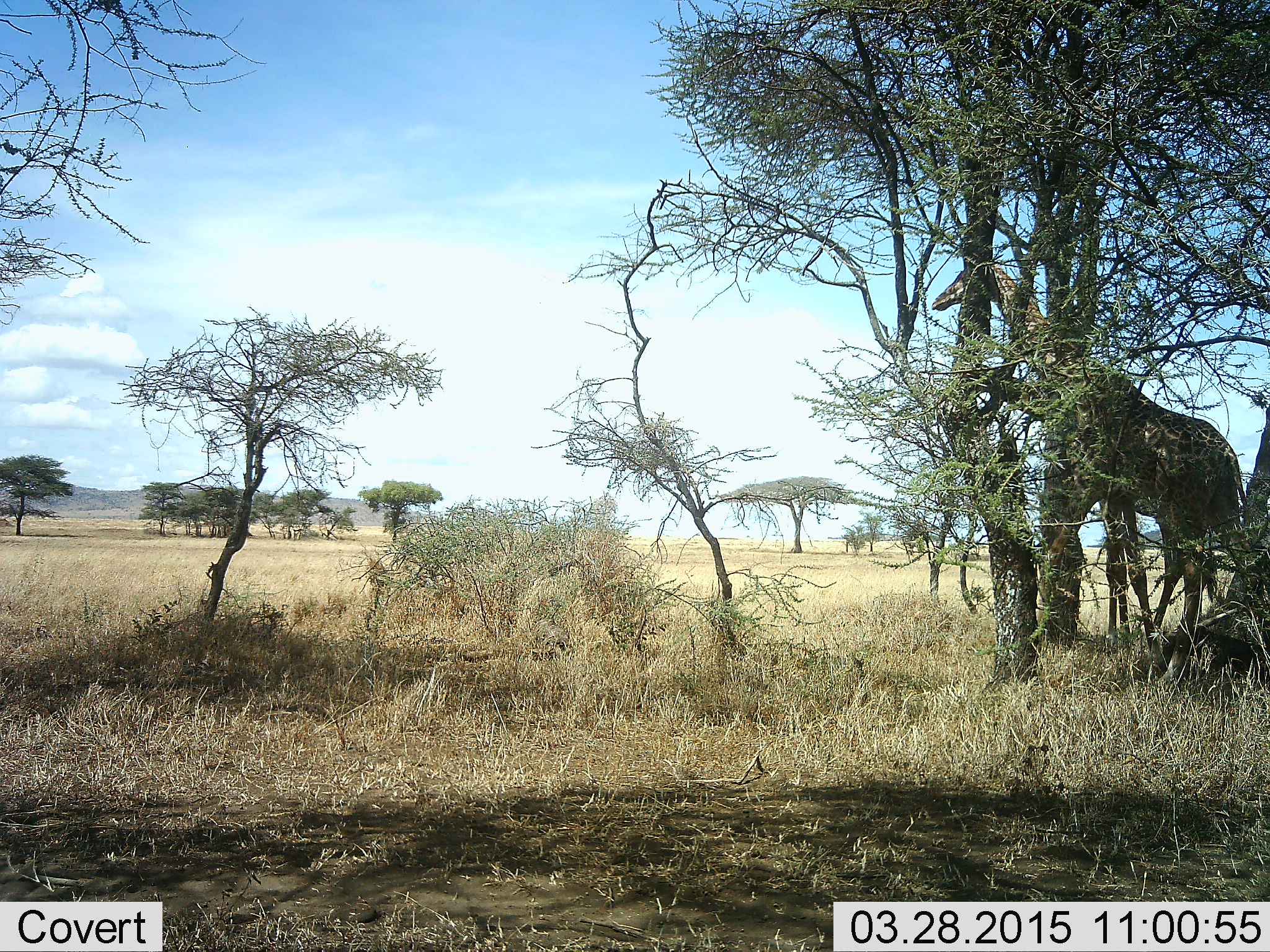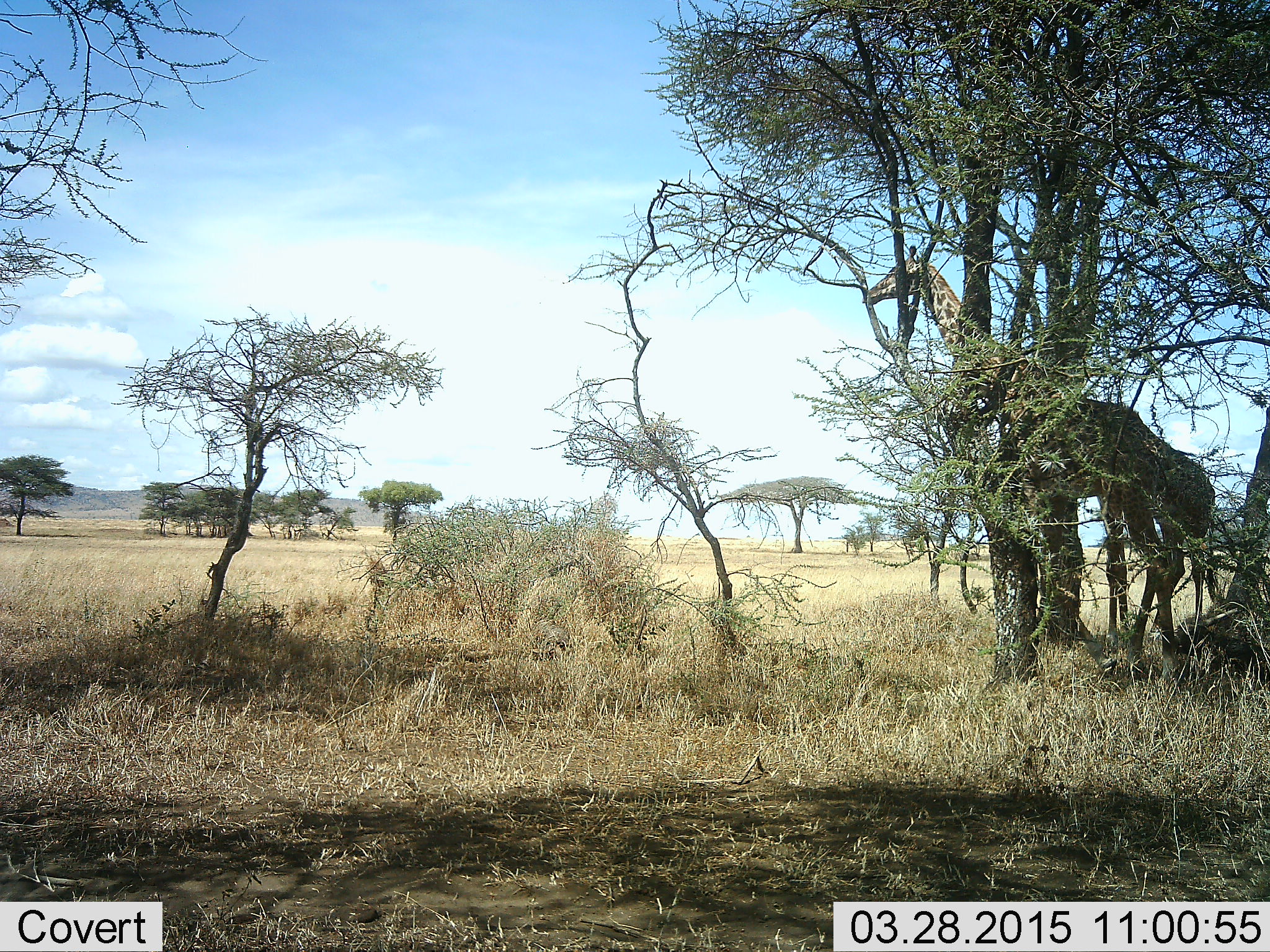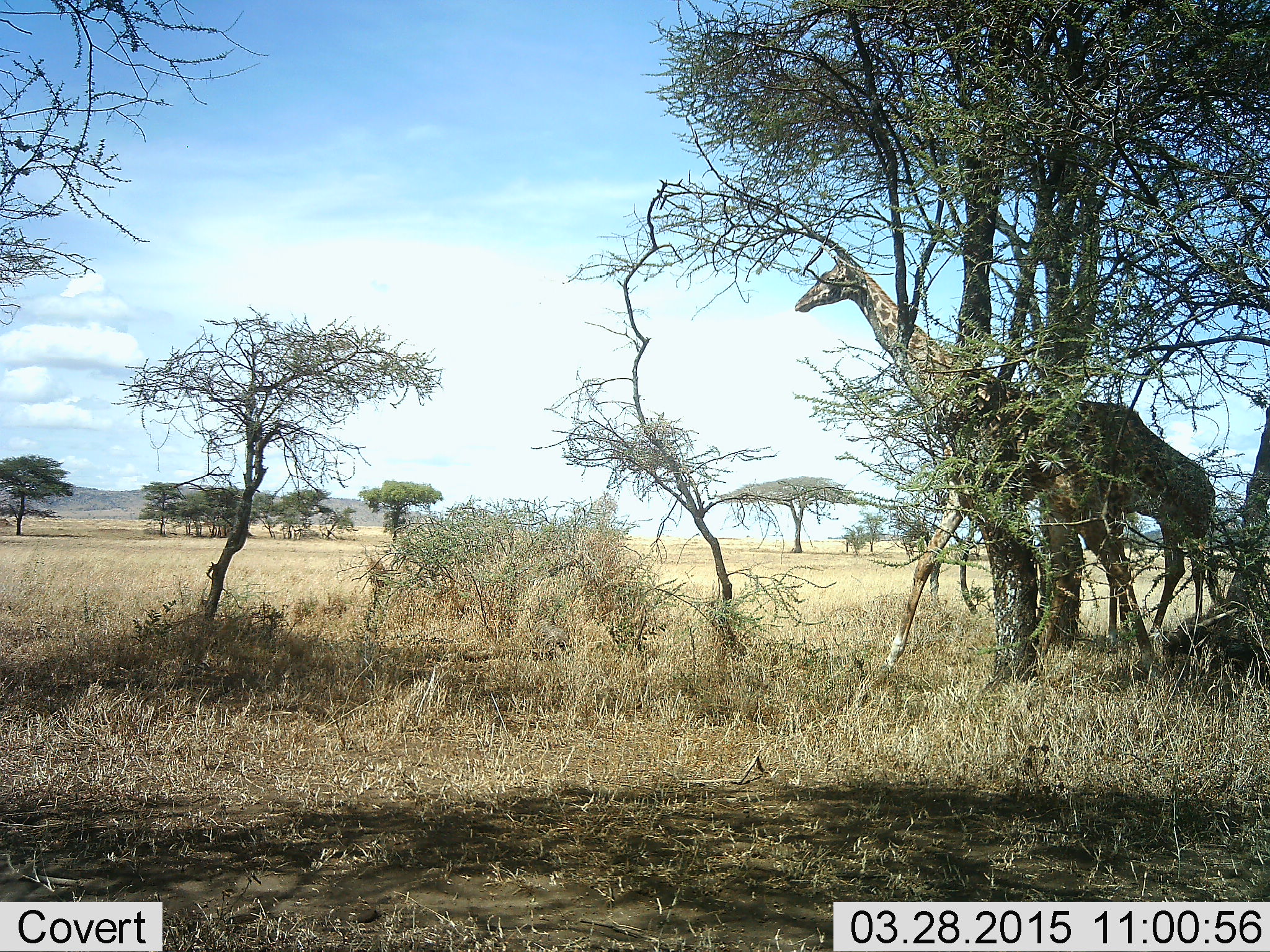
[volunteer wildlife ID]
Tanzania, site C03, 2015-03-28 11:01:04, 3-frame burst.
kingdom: Animalia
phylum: Chordata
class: Mammalia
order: Artiodactyla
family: Giraffidae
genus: Giraffa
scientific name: Giraffa camelopardalis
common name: giraffe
Giraffe (Giraffa camelopardalis), count 2. Behavior (volunteer vote fractions): standing 50%, resting 0%, moving 70%, interacting 0%. Young present (vote fraction): 0%. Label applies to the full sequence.